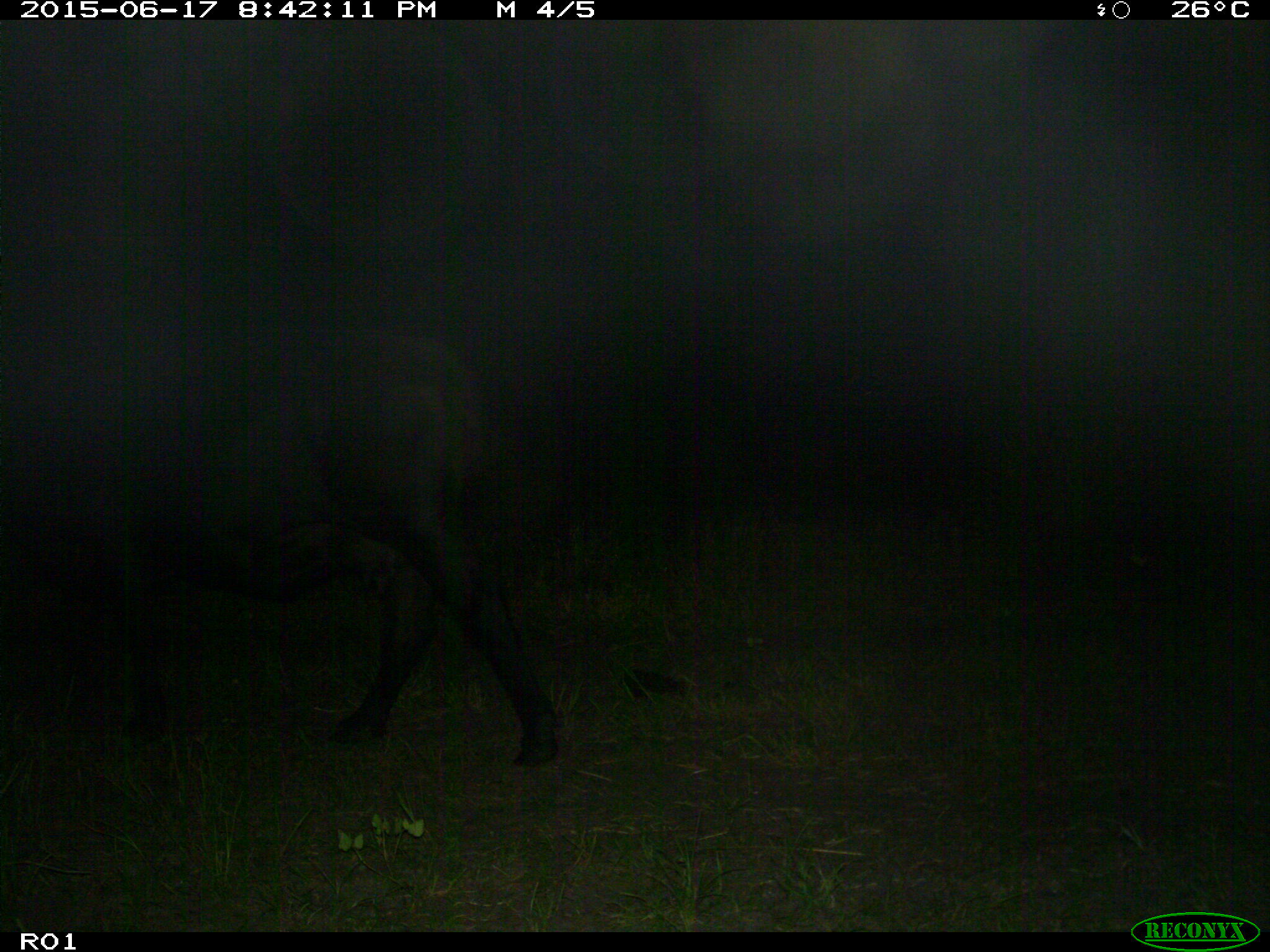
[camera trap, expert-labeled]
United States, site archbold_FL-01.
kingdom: Animalia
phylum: Chordata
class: Mammalia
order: Artiodactyla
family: Bovidae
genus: Bos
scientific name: Bos taurus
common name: domestic cow